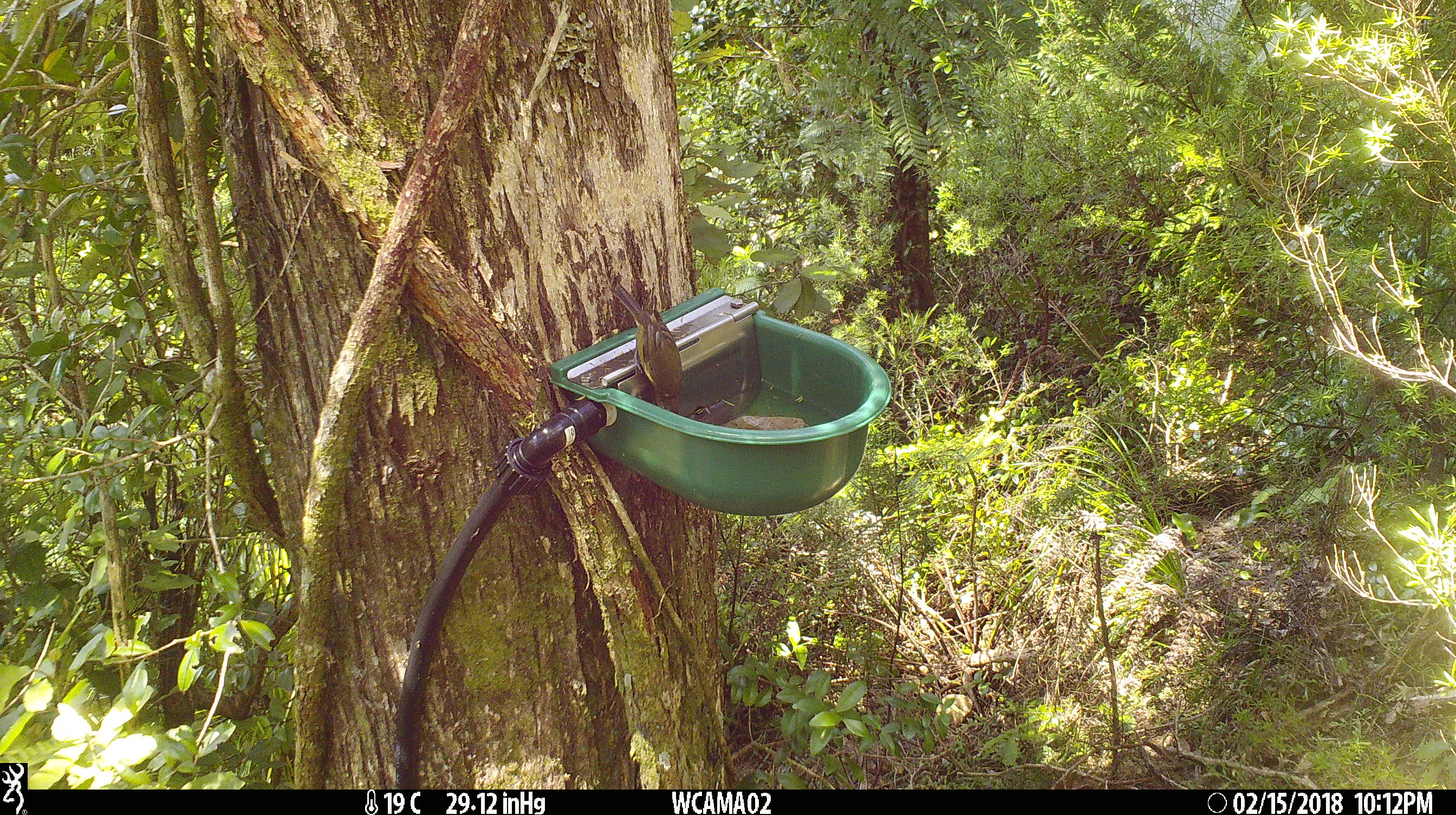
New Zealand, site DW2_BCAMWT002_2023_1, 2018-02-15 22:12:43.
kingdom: Animalia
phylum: Chordata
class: Aves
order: Passeriformes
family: Meliphagidae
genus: Anthornis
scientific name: Anthornis melanura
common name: new zealand bellbird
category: bellbird